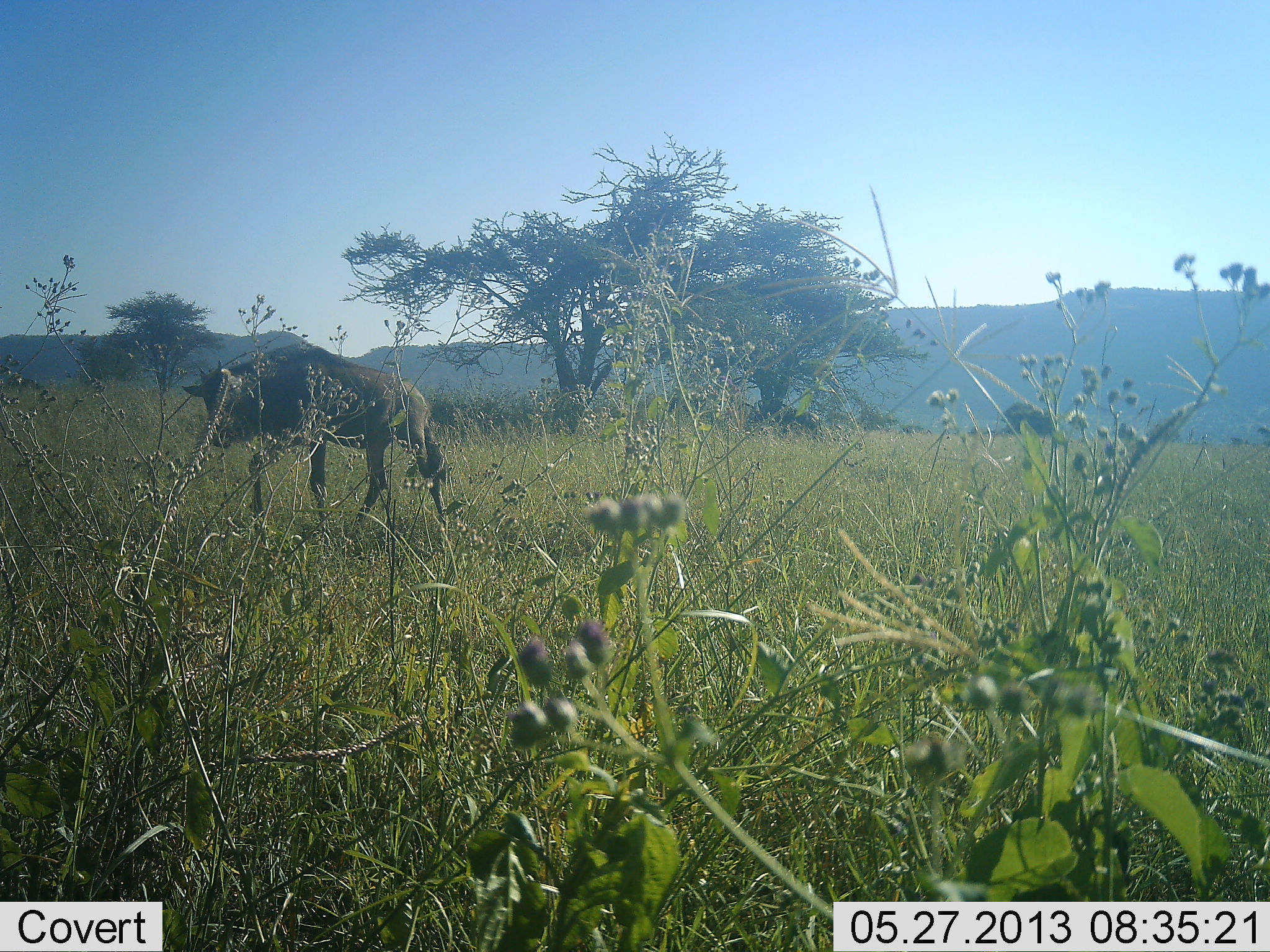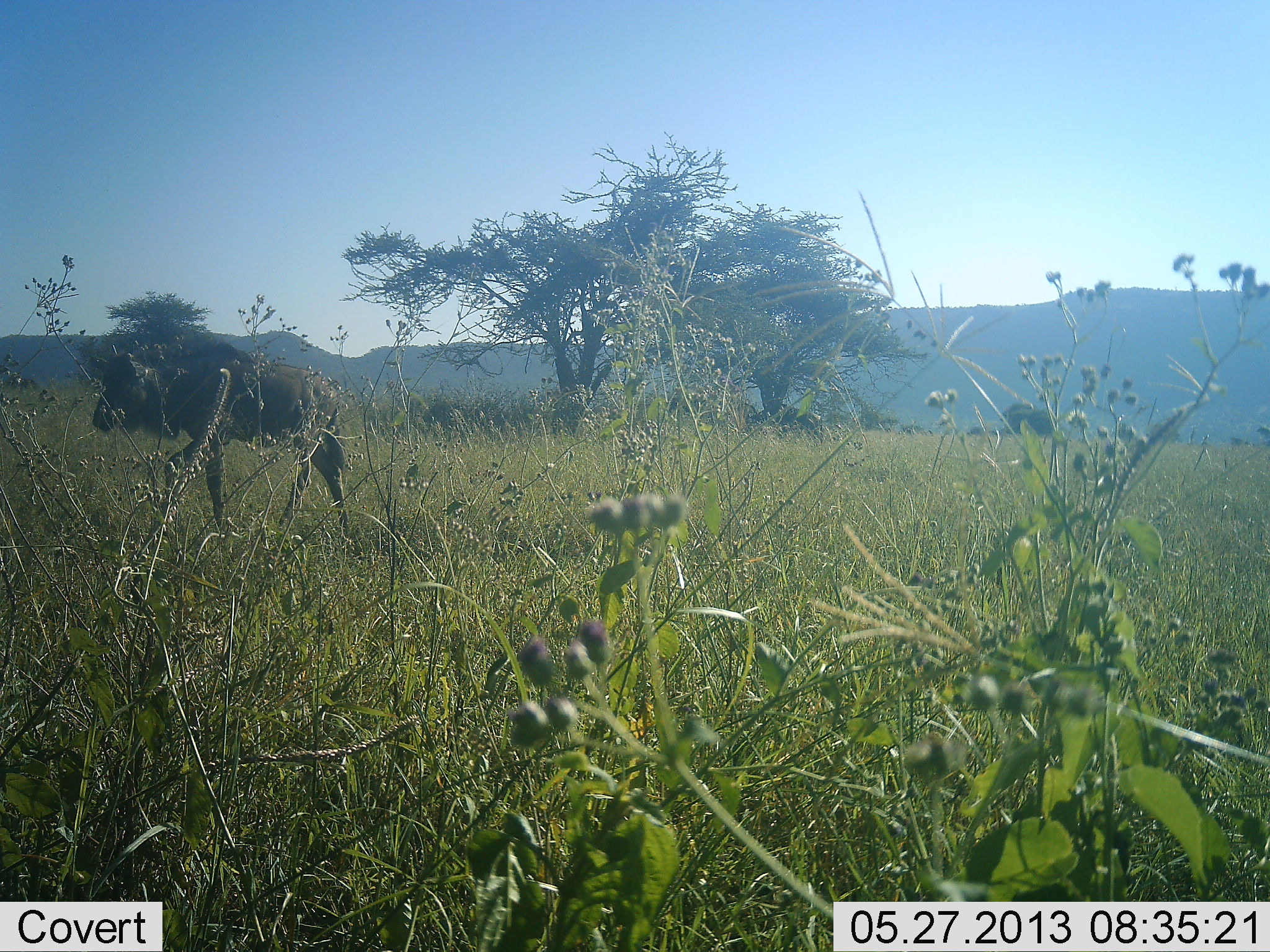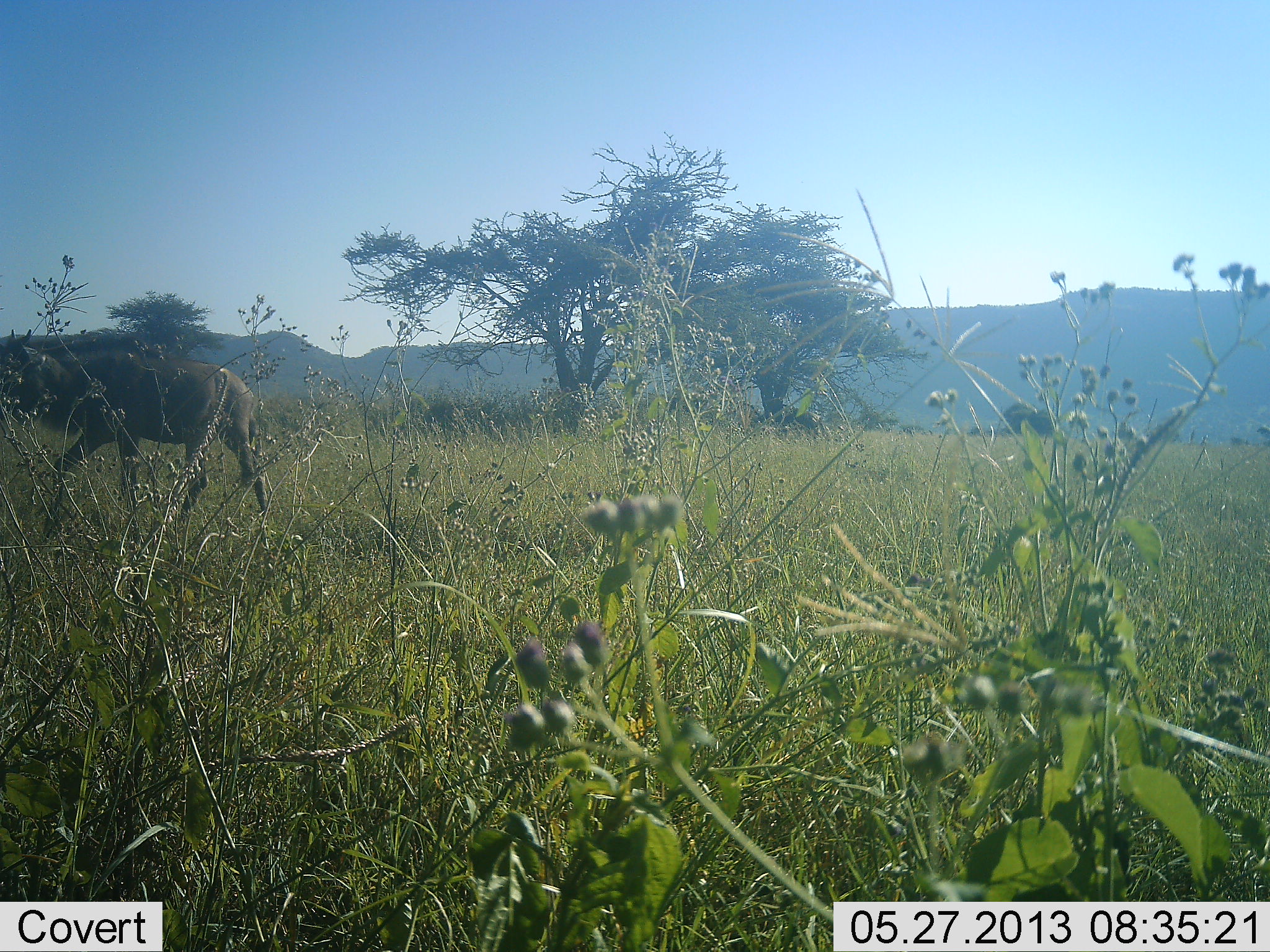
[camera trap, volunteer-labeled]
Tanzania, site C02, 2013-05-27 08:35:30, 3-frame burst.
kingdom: Animalia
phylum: Chordata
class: Mammalia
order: Artiodactyla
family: Bovidae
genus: Connochaetes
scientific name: Connochaetes taurinus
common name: blue wildebeest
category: wildebeest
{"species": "wildebeest (blue wildebeest) (Connochaetes taurinus)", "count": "1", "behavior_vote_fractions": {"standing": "36%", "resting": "0%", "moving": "100%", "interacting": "0%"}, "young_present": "0%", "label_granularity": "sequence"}